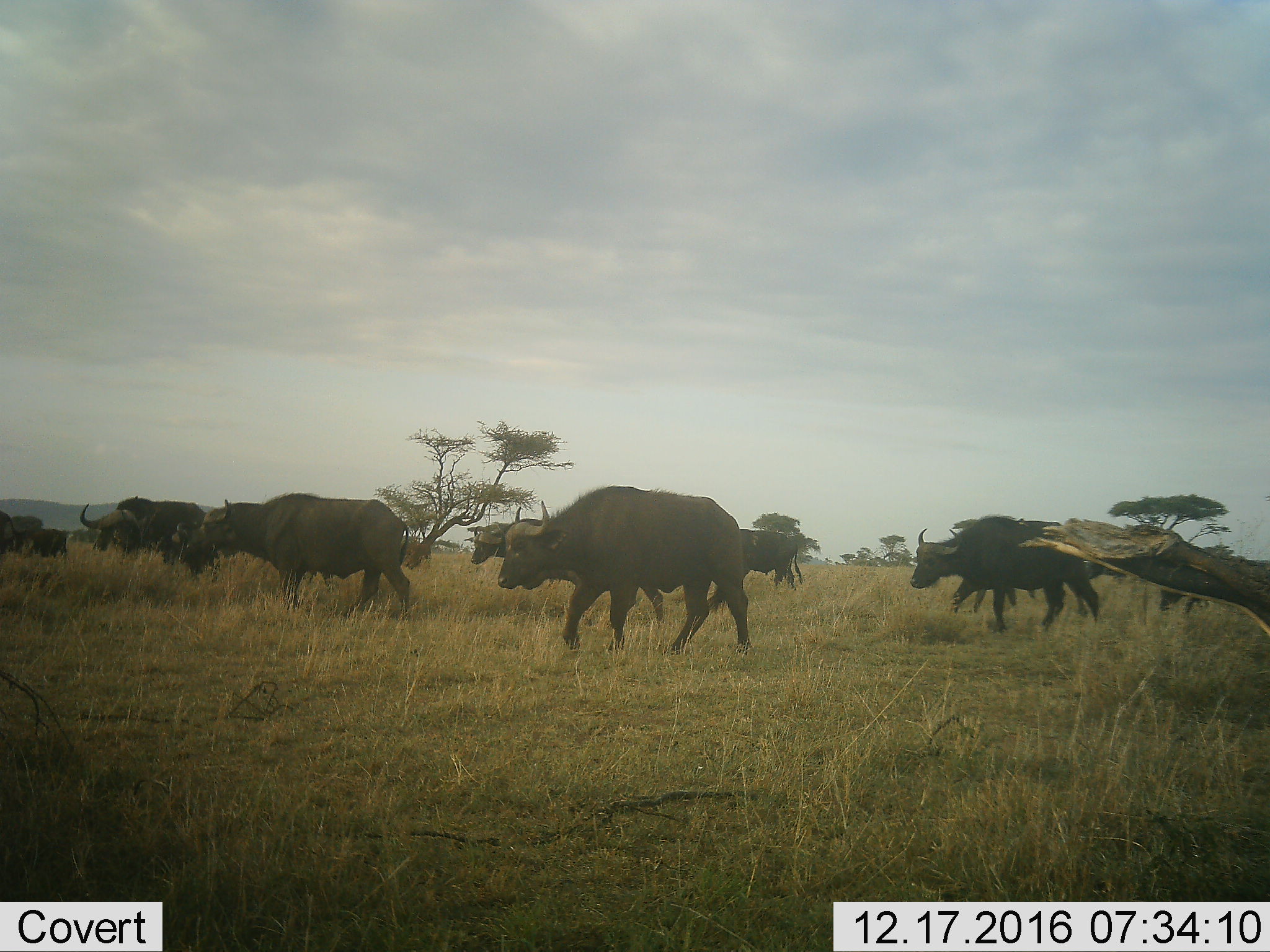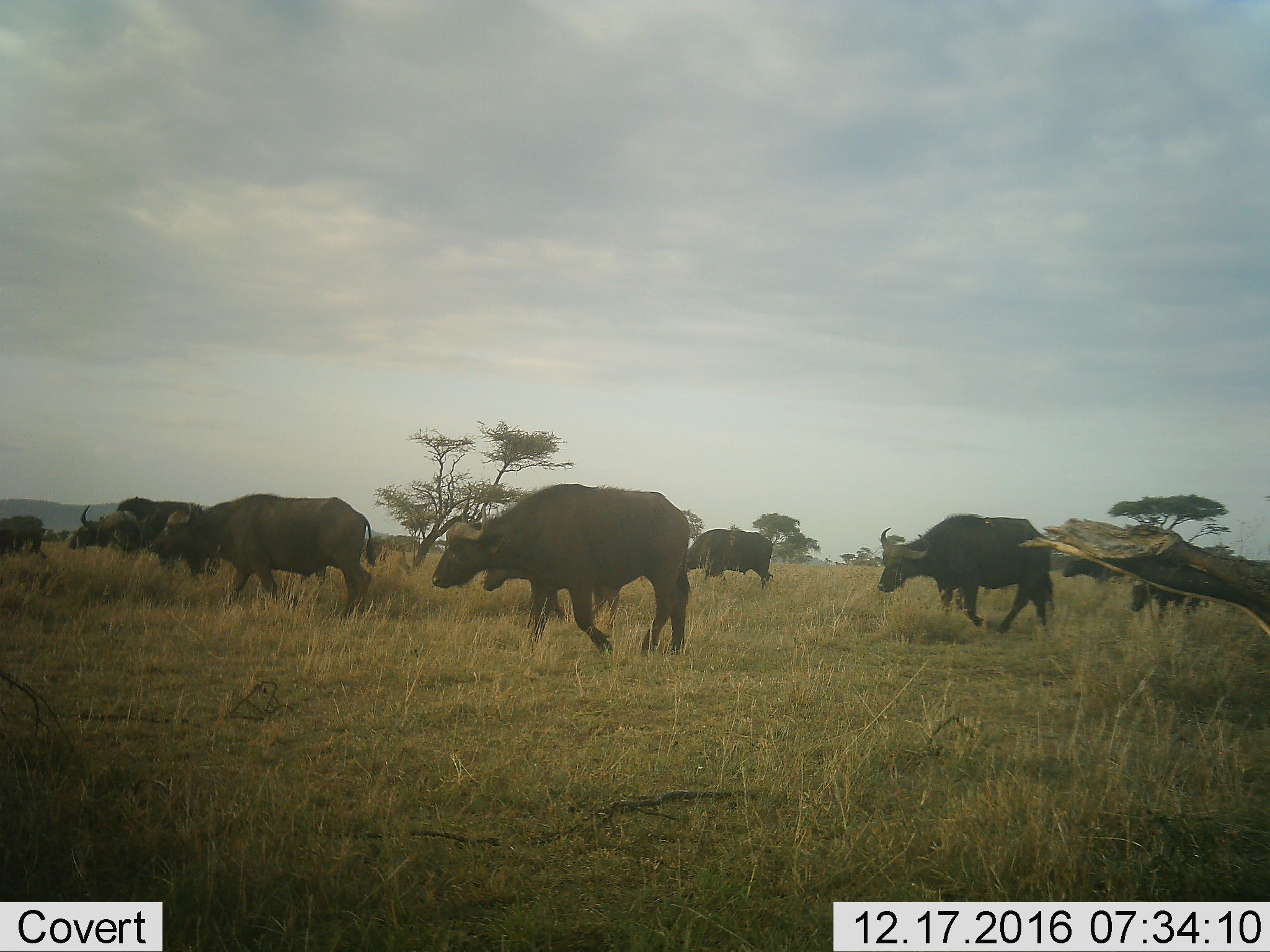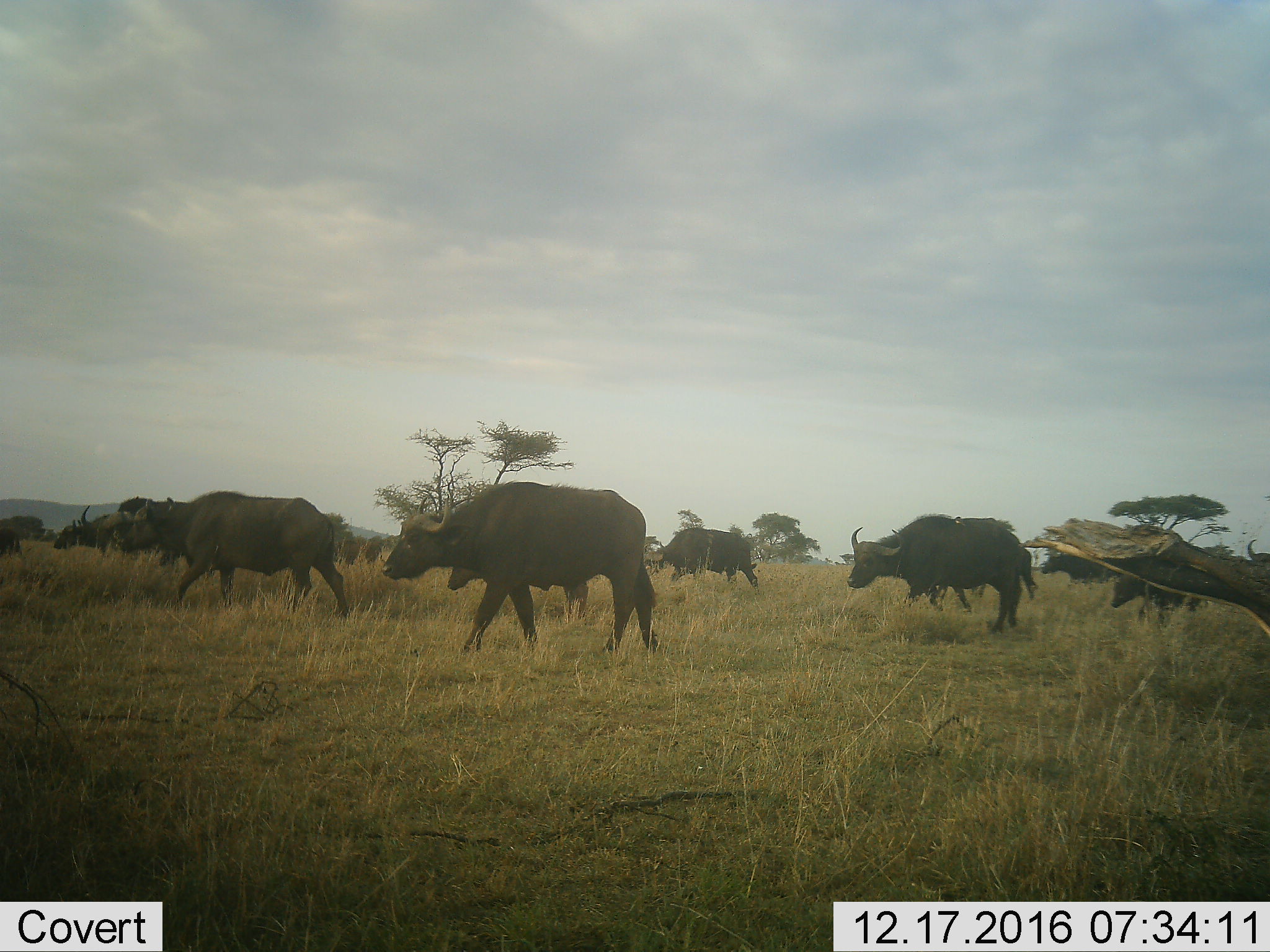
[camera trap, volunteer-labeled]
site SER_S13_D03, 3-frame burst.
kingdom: Animalia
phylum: Chordata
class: Mammalia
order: Artiodactyla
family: Bovidae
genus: Syncerus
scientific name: Syncerus caffer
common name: african buffalo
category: buffalo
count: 11-50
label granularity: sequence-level